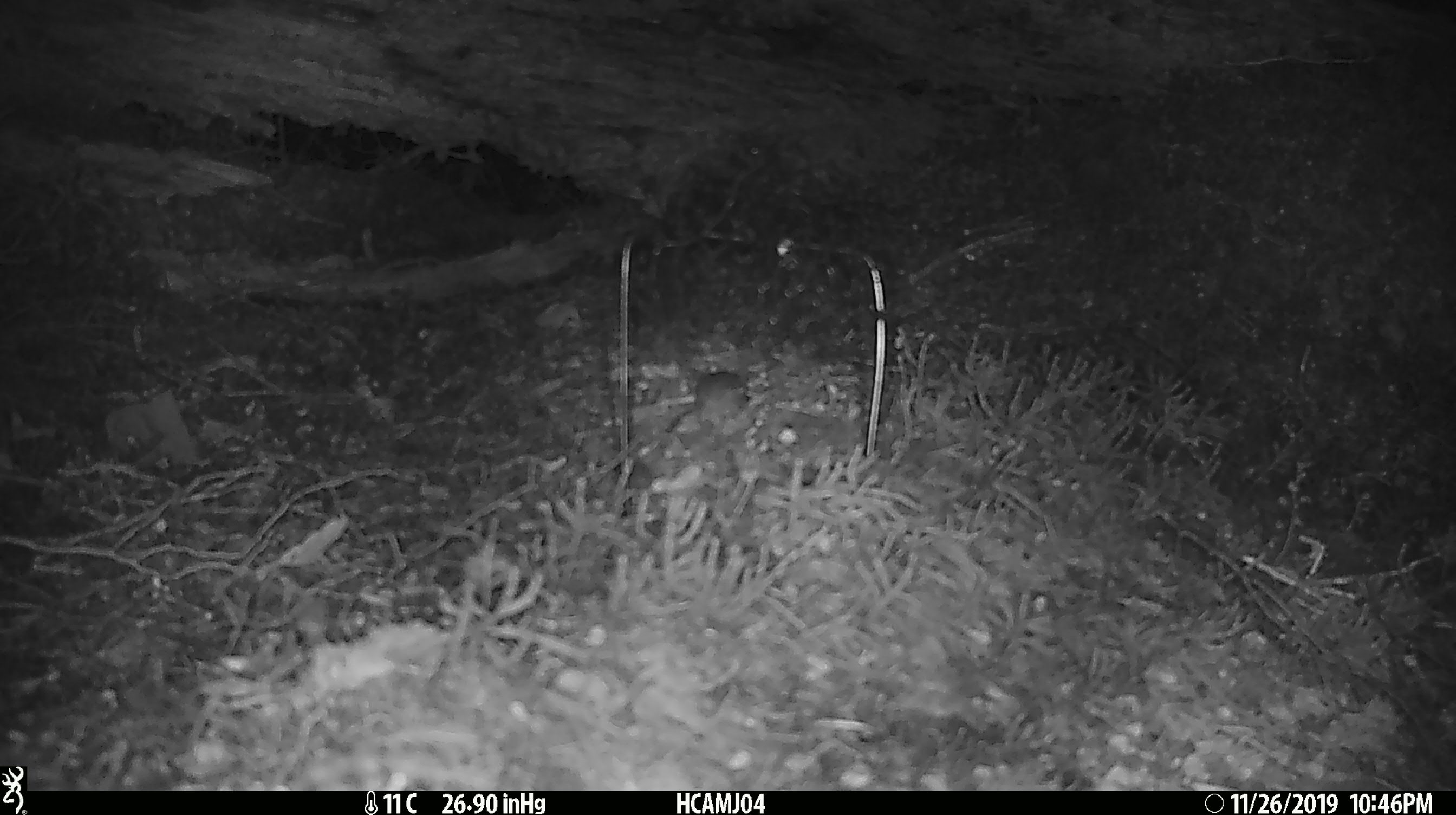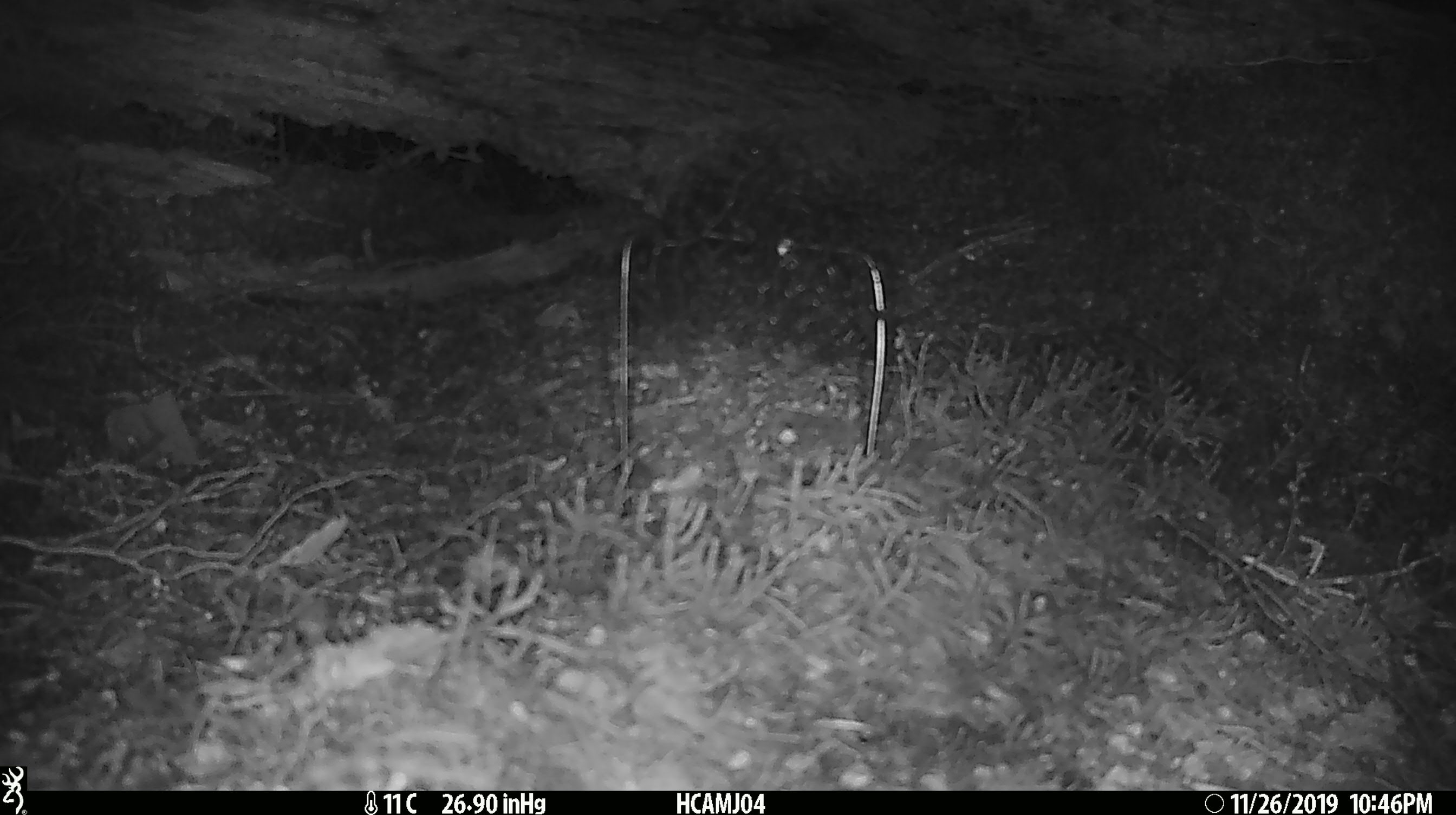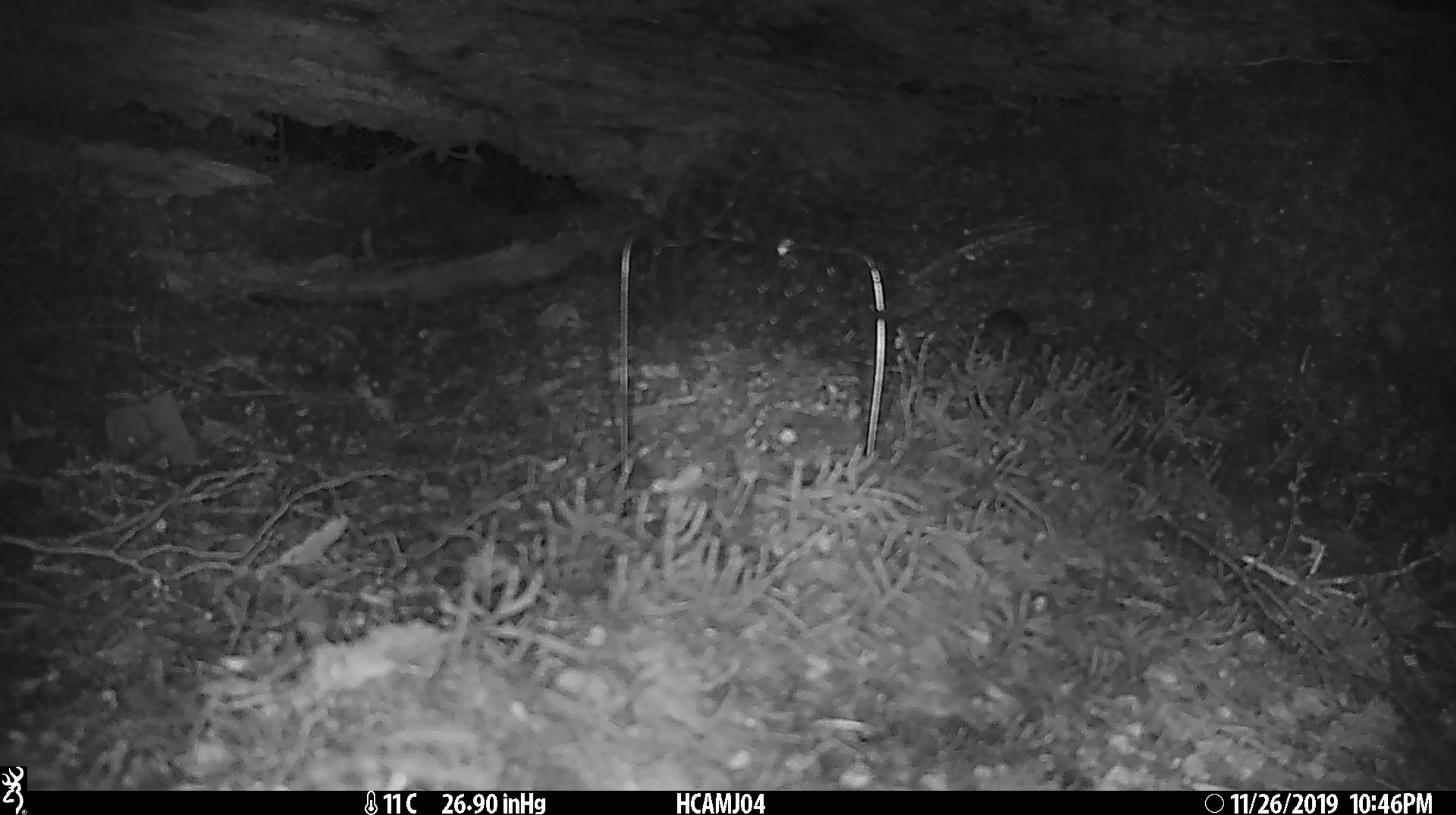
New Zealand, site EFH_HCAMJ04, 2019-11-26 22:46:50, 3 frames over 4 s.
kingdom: Animalia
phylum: Chordata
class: Mammalia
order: Rodentia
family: Muridae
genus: Mus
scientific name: Mus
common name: mouse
Mouse (Mus).